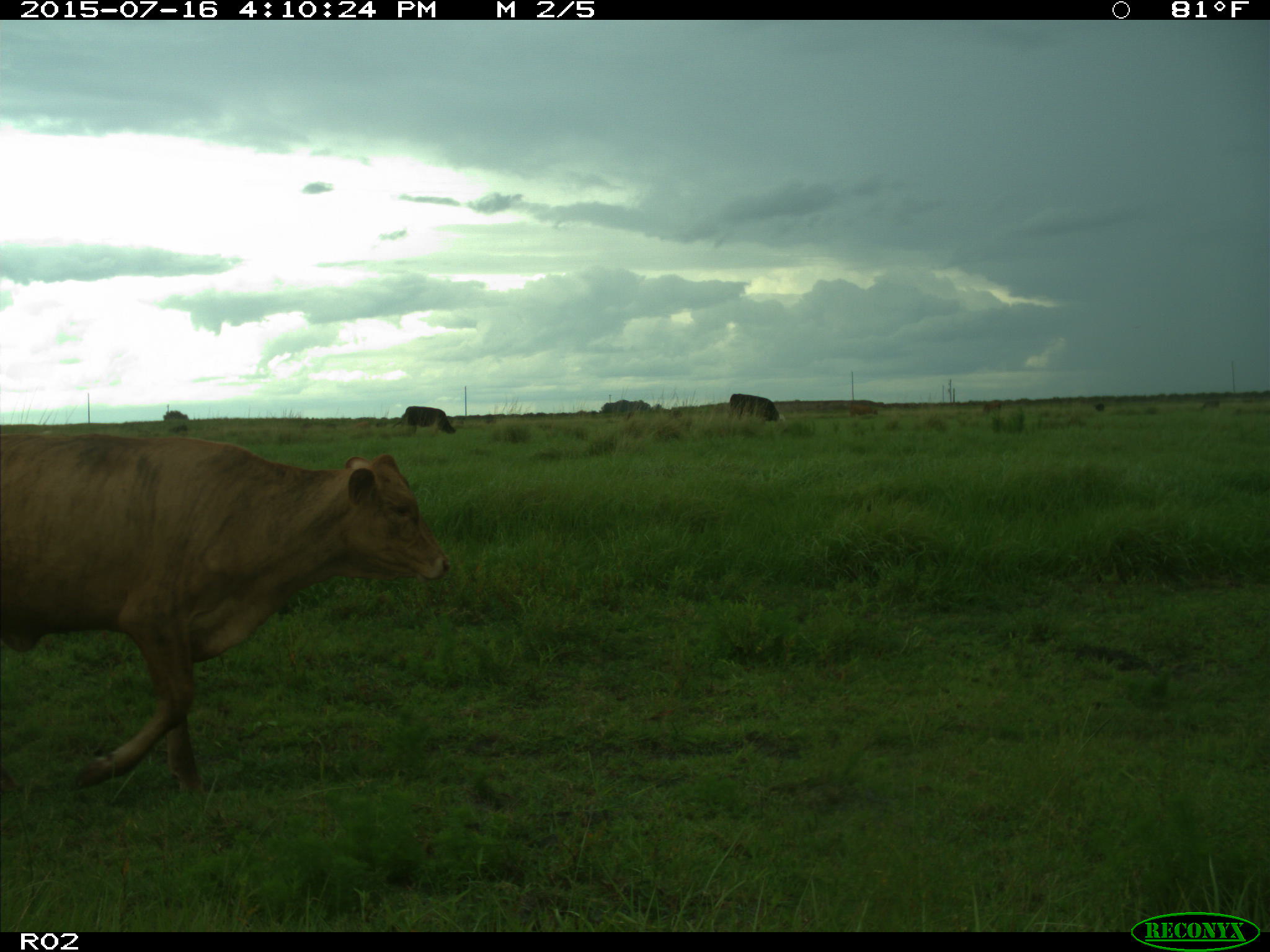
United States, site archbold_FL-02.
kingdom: Animalia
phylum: Chordata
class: Mammalia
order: Artiodactyla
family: Bovidae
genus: Bos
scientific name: Bos taurus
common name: domestic cow